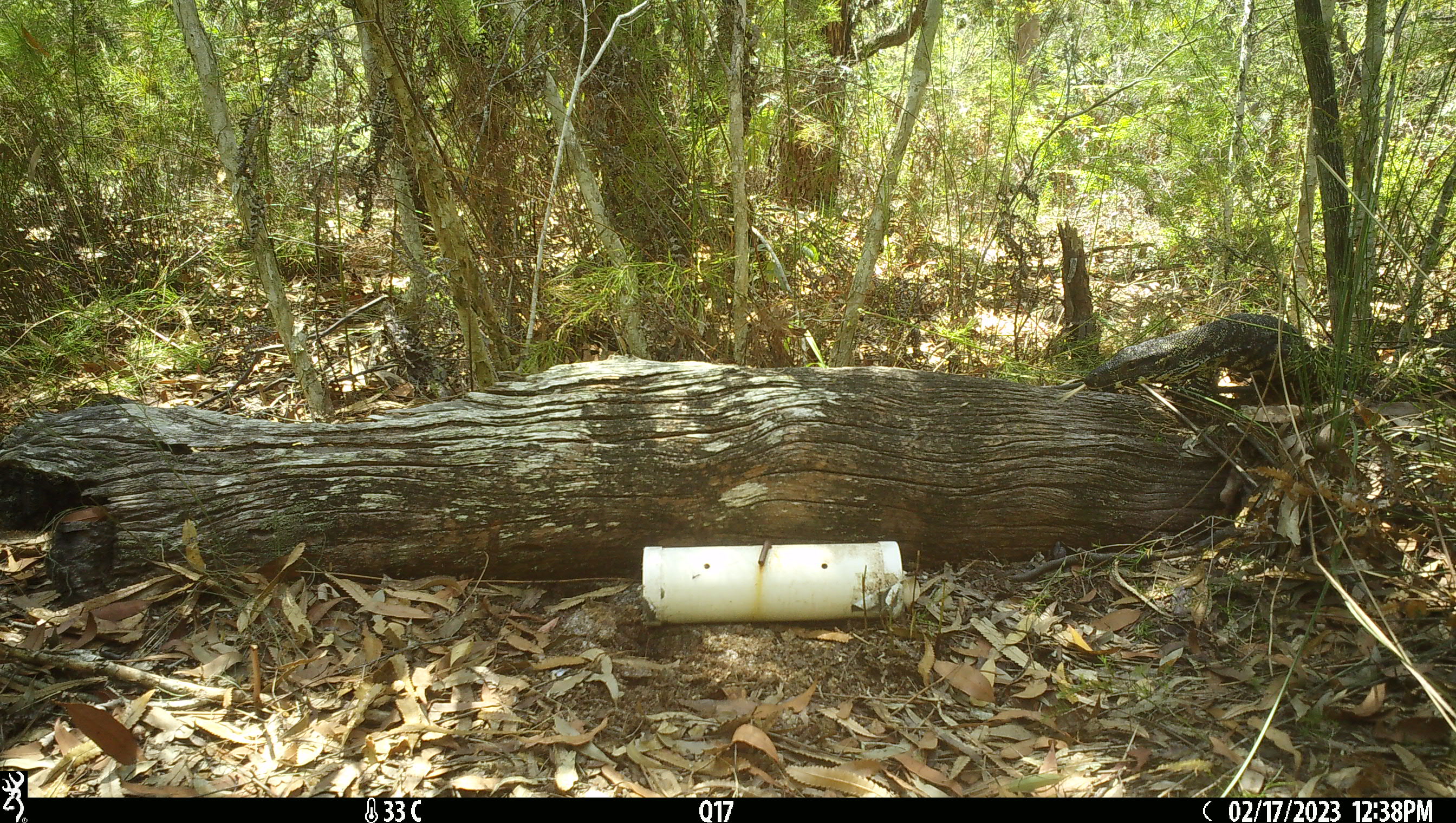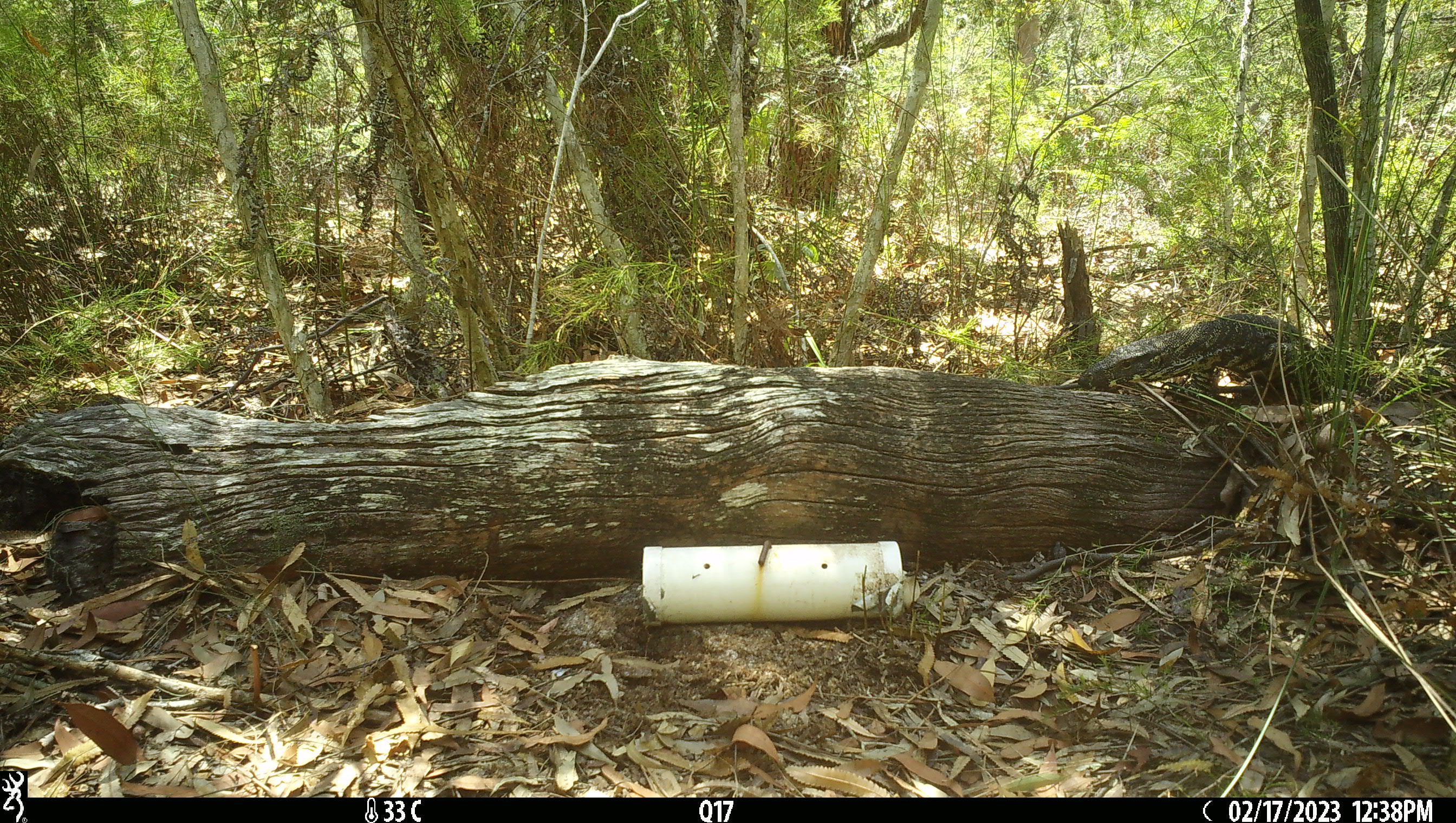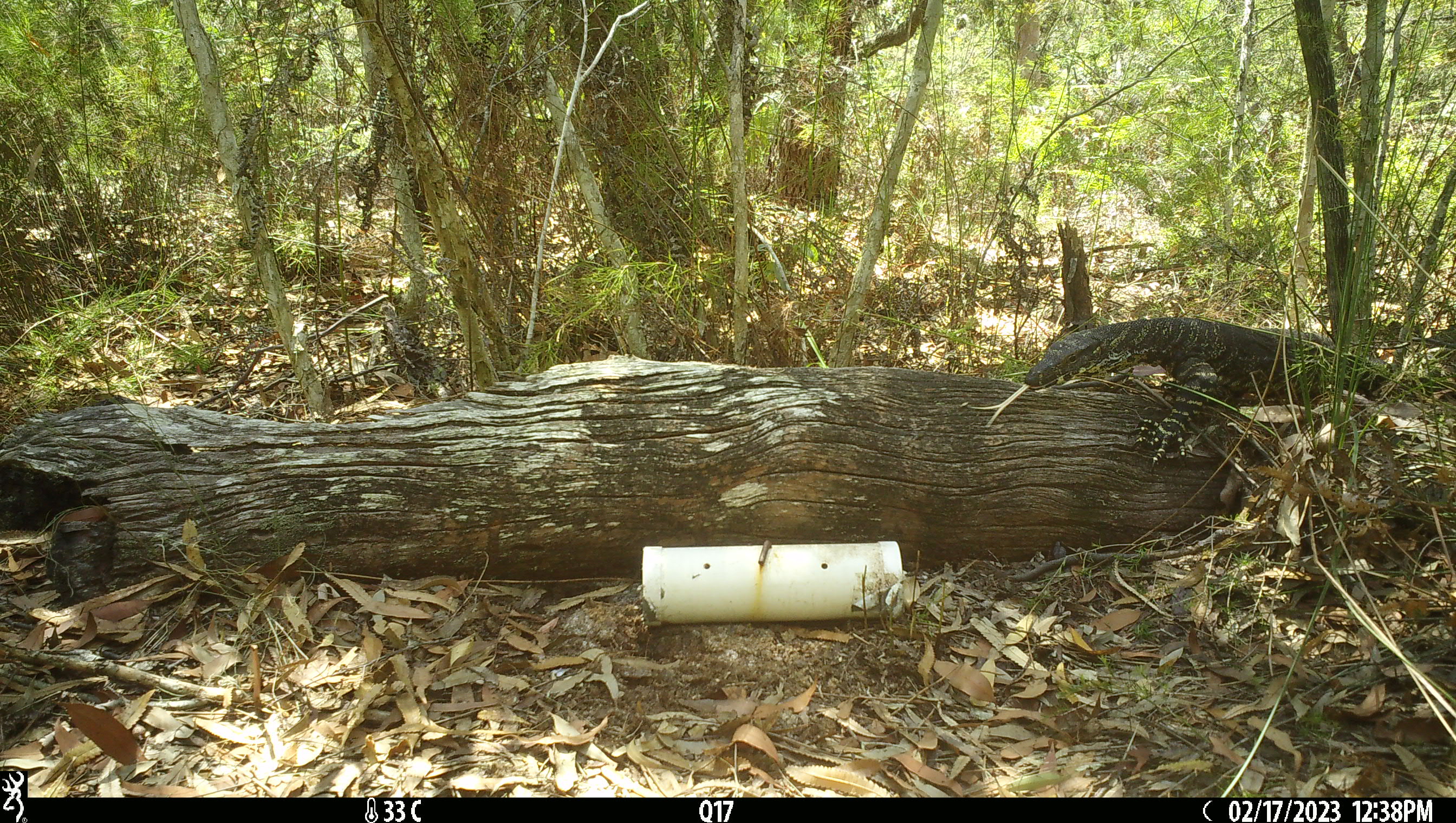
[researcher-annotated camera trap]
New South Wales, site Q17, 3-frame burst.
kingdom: Animalia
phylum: Chordata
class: Reptilia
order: Squamata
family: Varanidae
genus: Varanus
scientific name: Varanus varius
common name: lace monitor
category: goanna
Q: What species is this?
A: Goanna (lace monitor) (Varanus varius).